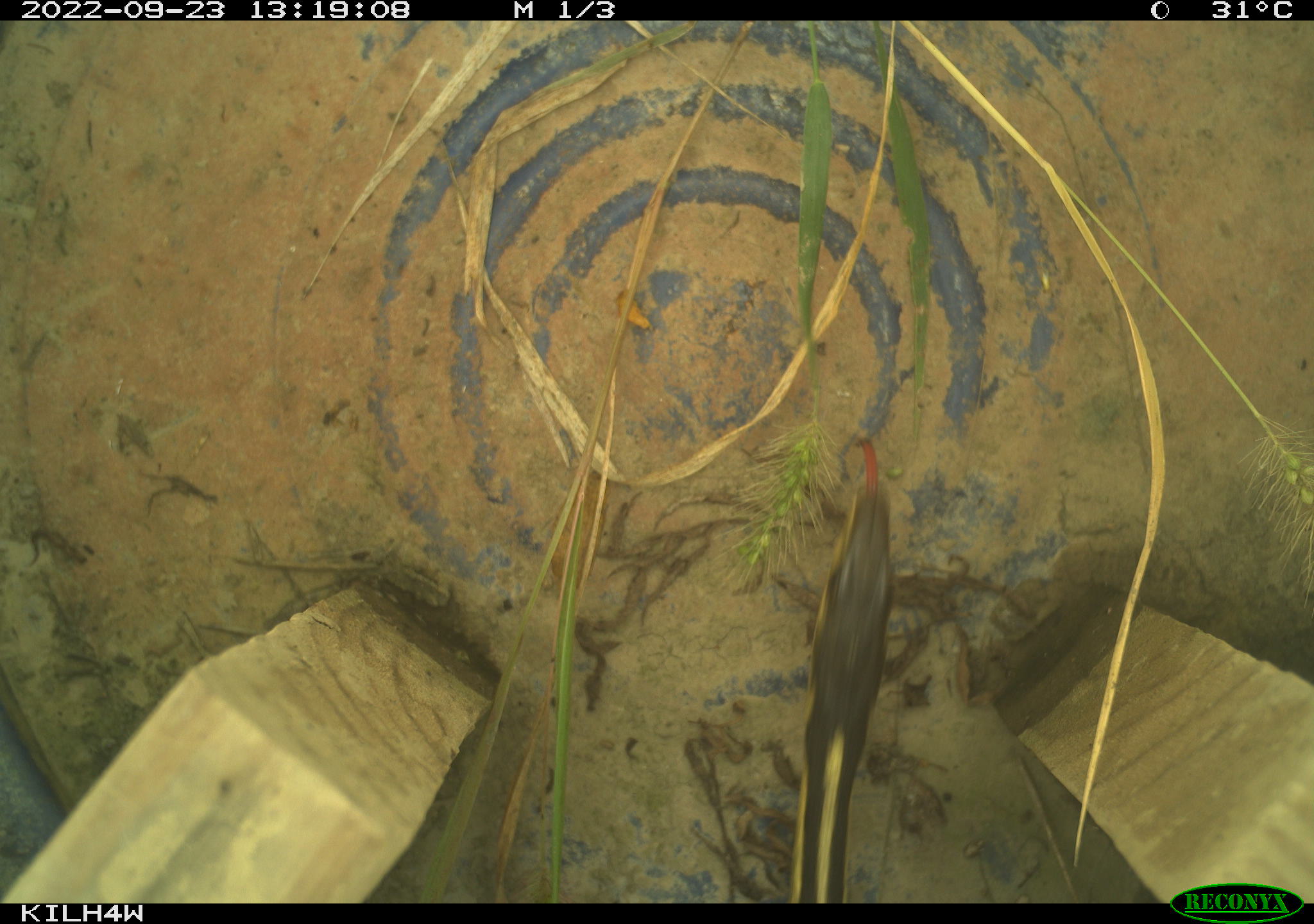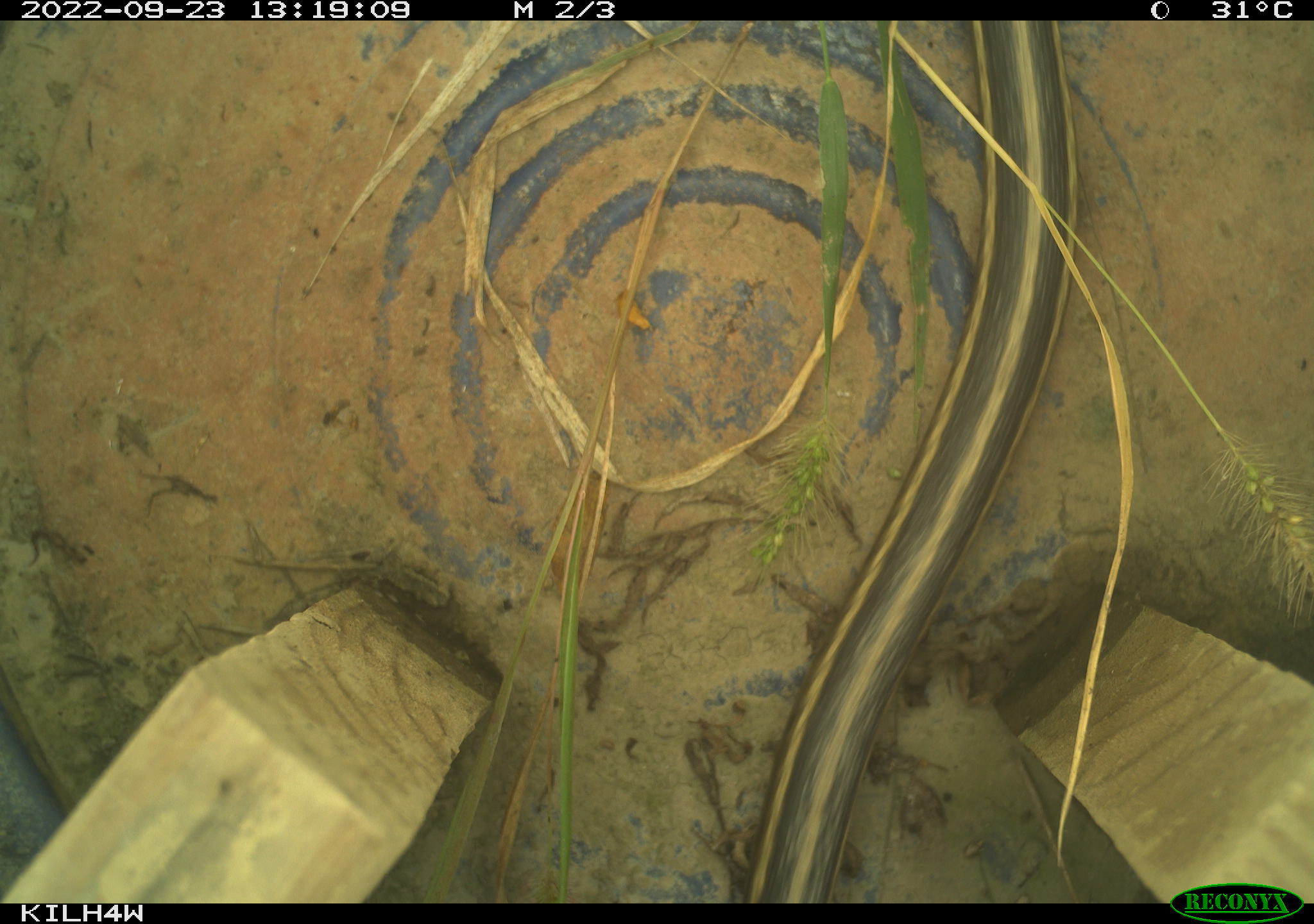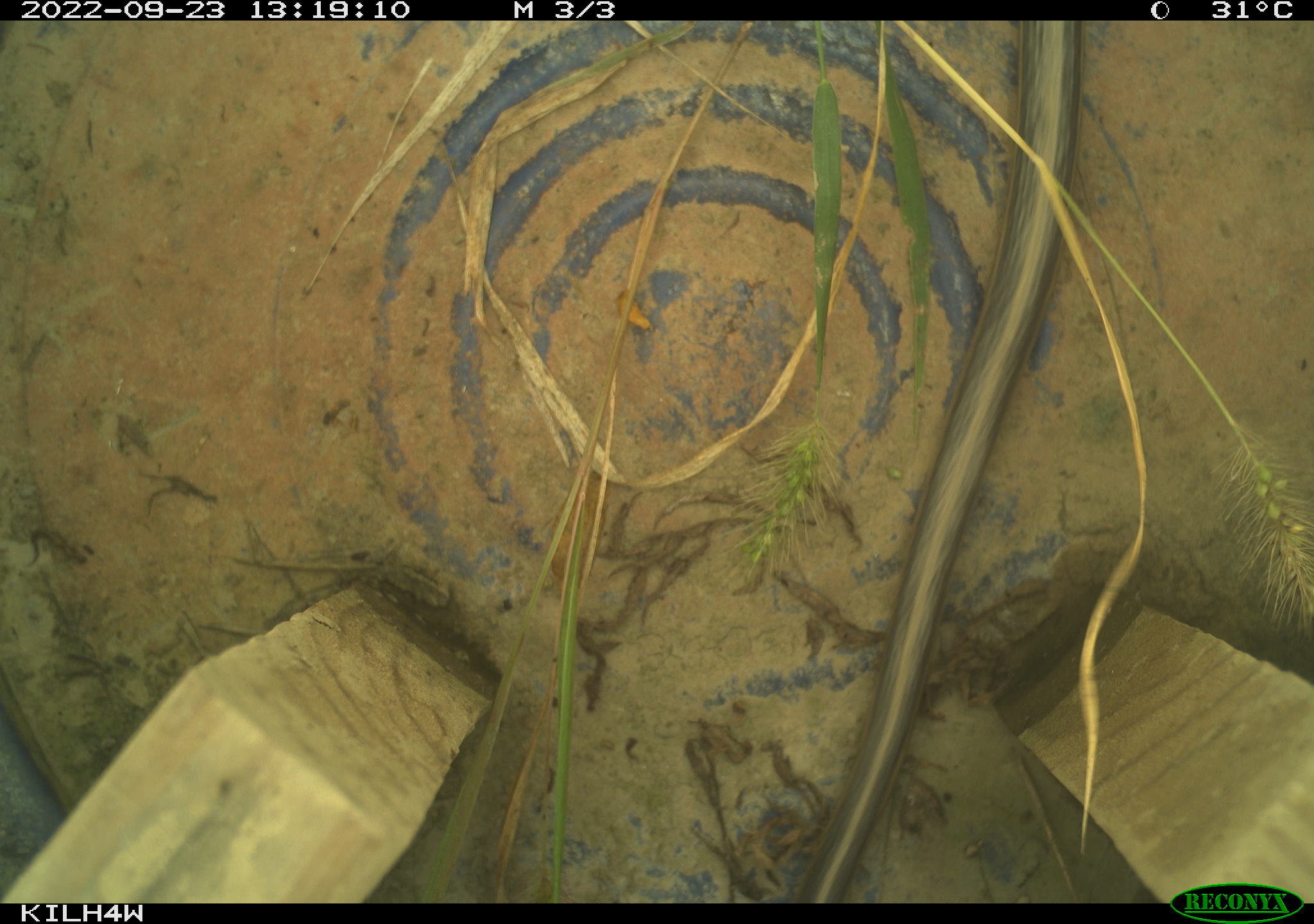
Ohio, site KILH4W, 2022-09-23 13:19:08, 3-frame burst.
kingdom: Animalia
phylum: Chordata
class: Reptilia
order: Squamata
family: Colubridae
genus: Thamnophis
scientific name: Thamnophis sirtalis sirtalis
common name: eastern gartersnake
Eastern gartersnake (Thamnophis sirtalis sirtalis).